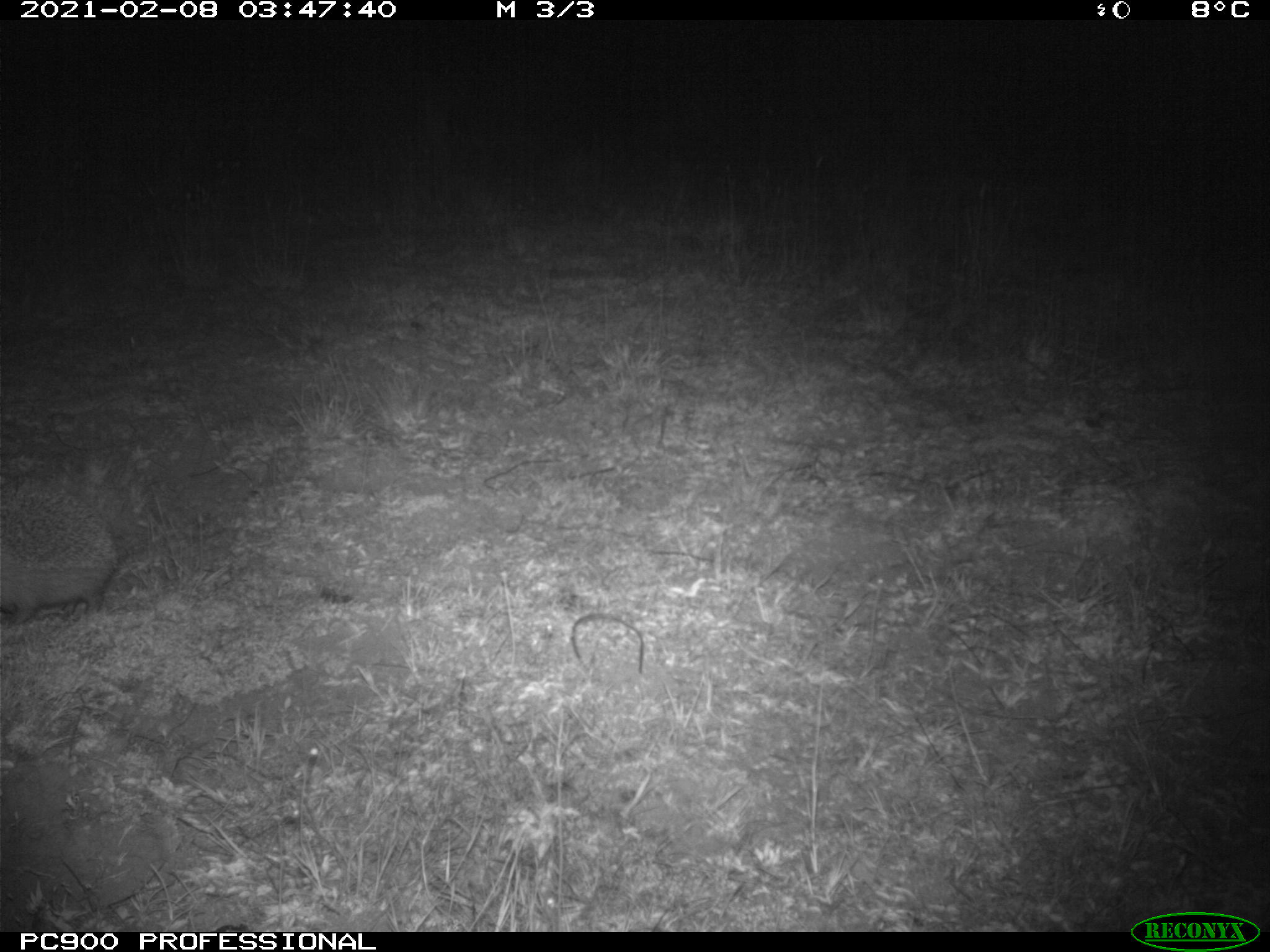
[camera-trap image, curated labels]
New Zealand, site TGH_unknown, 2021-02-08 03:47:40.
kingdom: Animalia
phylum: Chordata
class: Mammalia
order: Eulipotyphla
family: Erinaceidae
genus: Erinaceus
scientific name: Erinaceus europaeus europaeus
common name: european hedgehog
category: hedgehog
Hedgehog (european hedgehog) (Erinaceus europaeus europaeus).